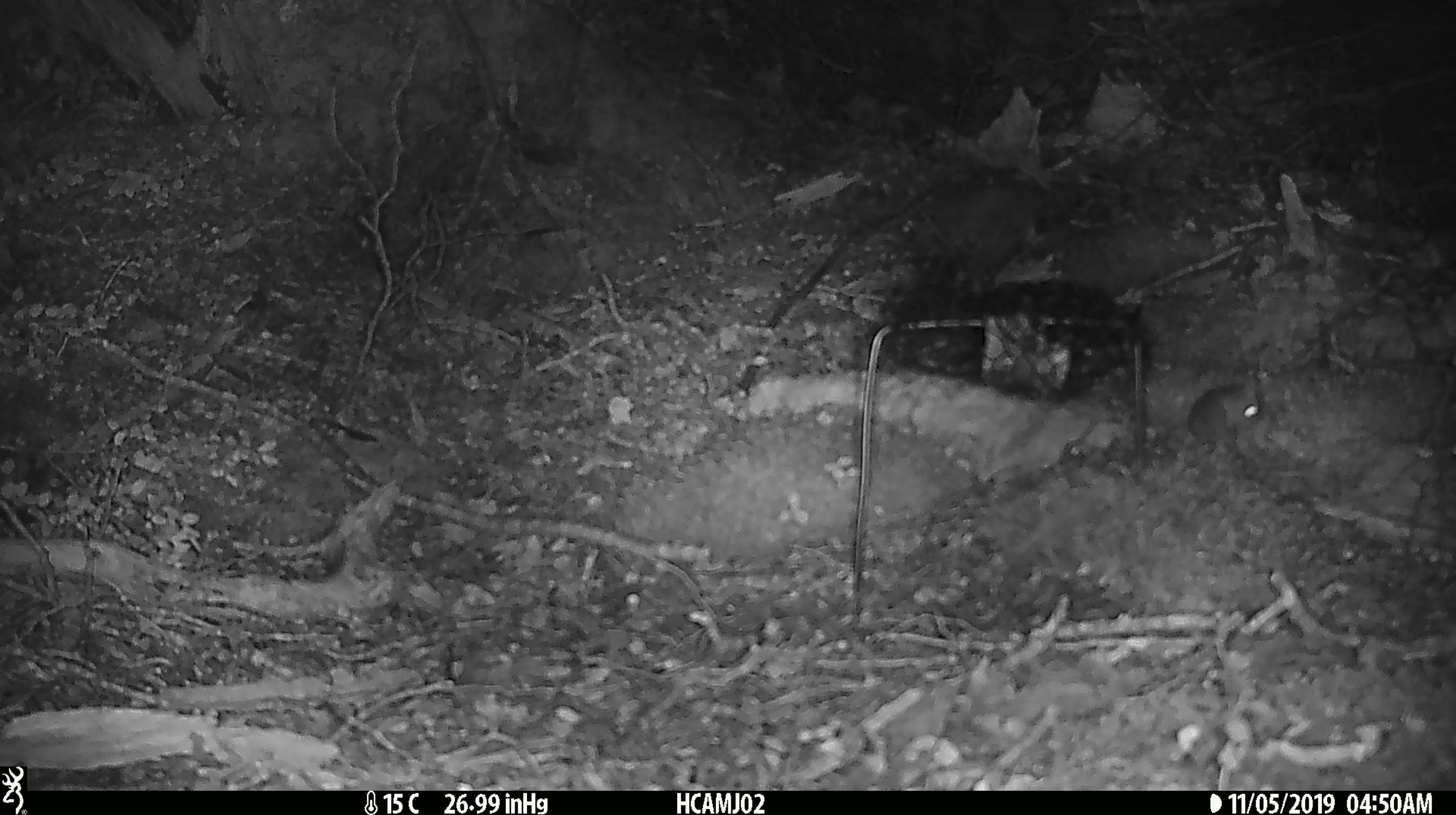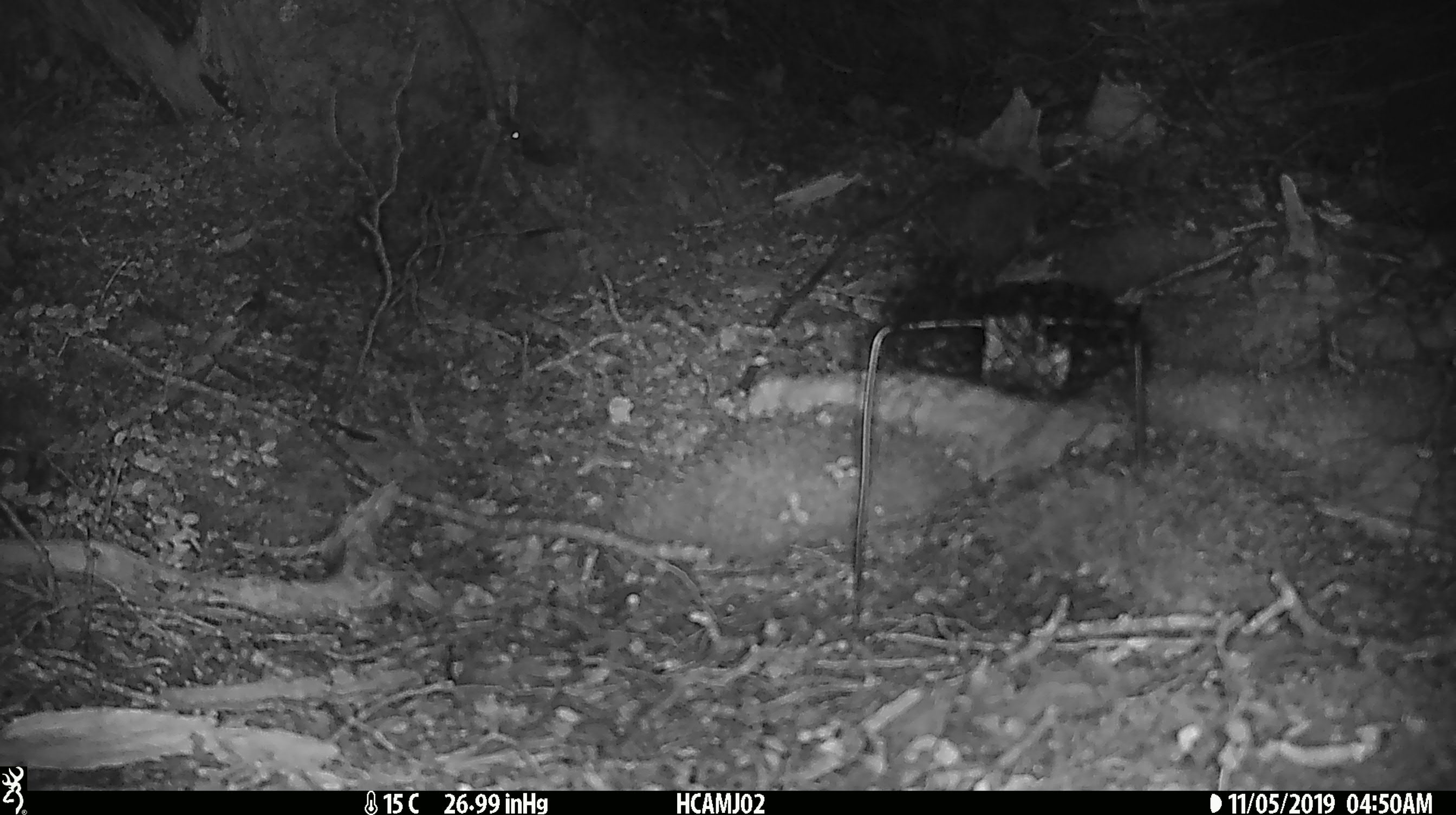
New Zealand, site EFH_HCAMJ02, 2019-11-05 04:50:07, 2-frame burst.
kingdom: Animalia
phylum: Chordata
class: Mammalia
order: Rodentia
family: Muridae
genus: Mus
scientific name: Mus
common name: mouse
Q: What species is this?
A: Mouse (Mus).